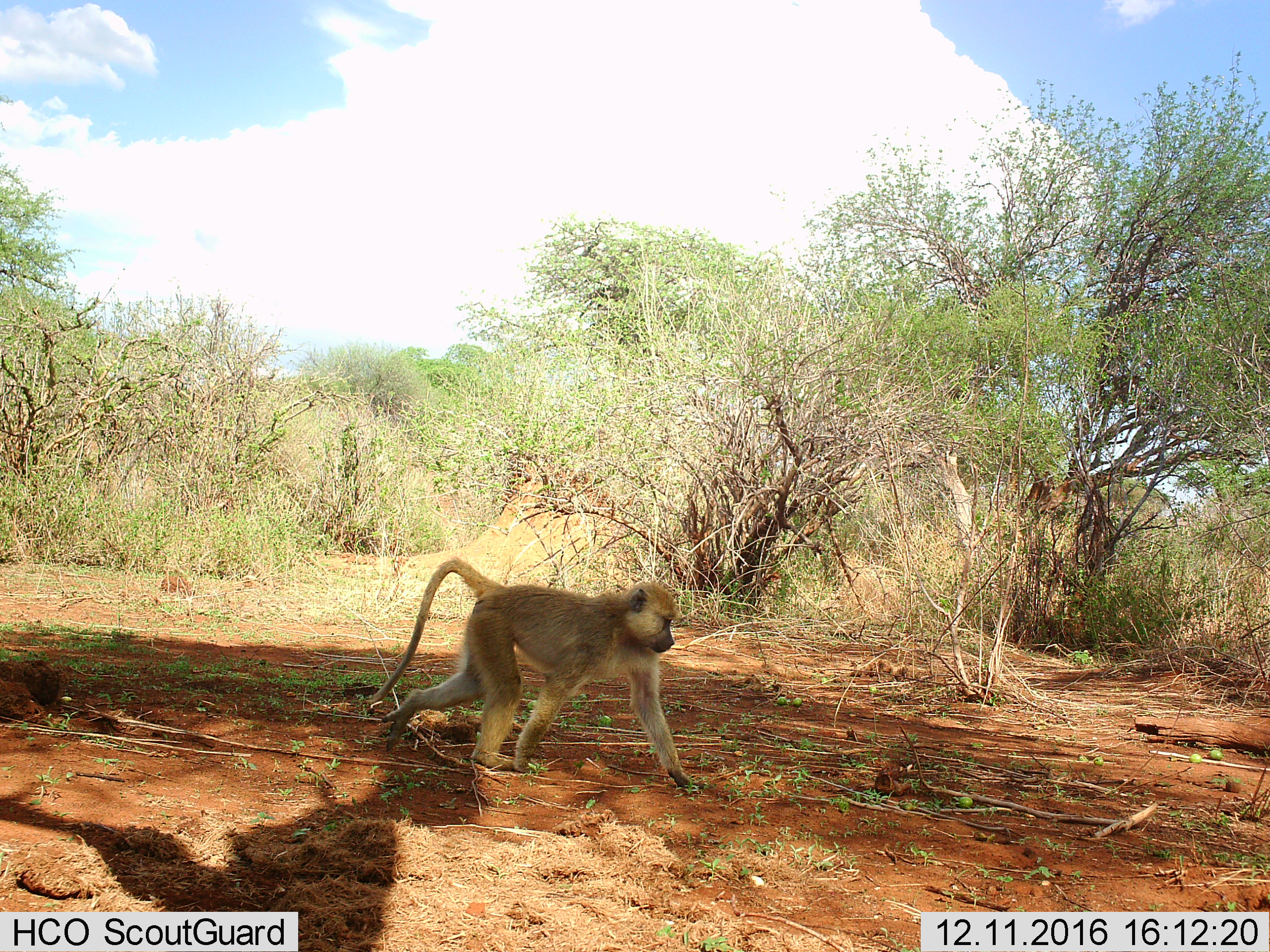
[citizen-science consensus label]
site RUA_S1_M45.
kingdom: Animalia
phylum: Chordata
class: Mammalia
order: Primates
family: Cercopithecidae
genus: Papio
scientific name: Papio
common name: baboon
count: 1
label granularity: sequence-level